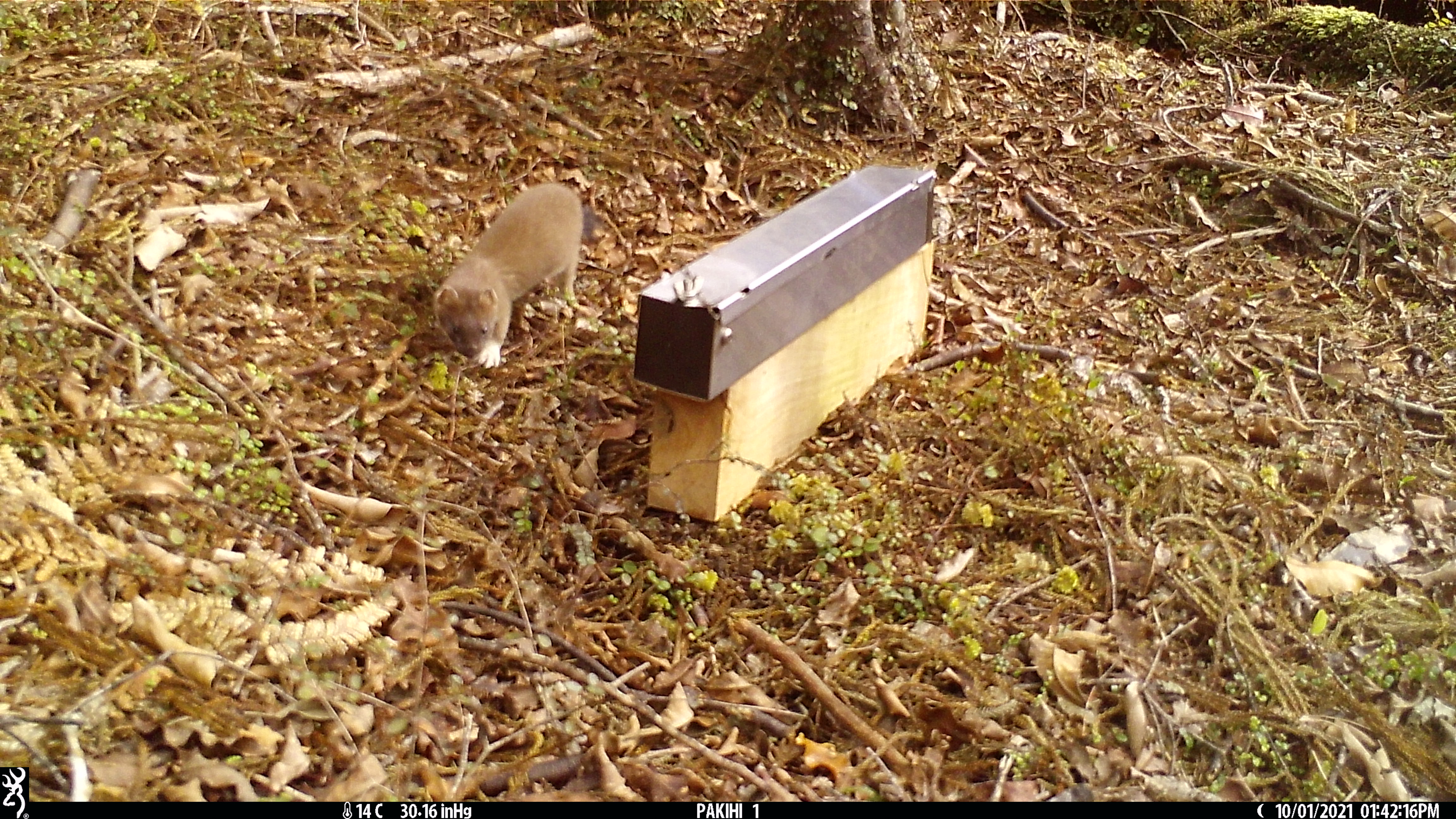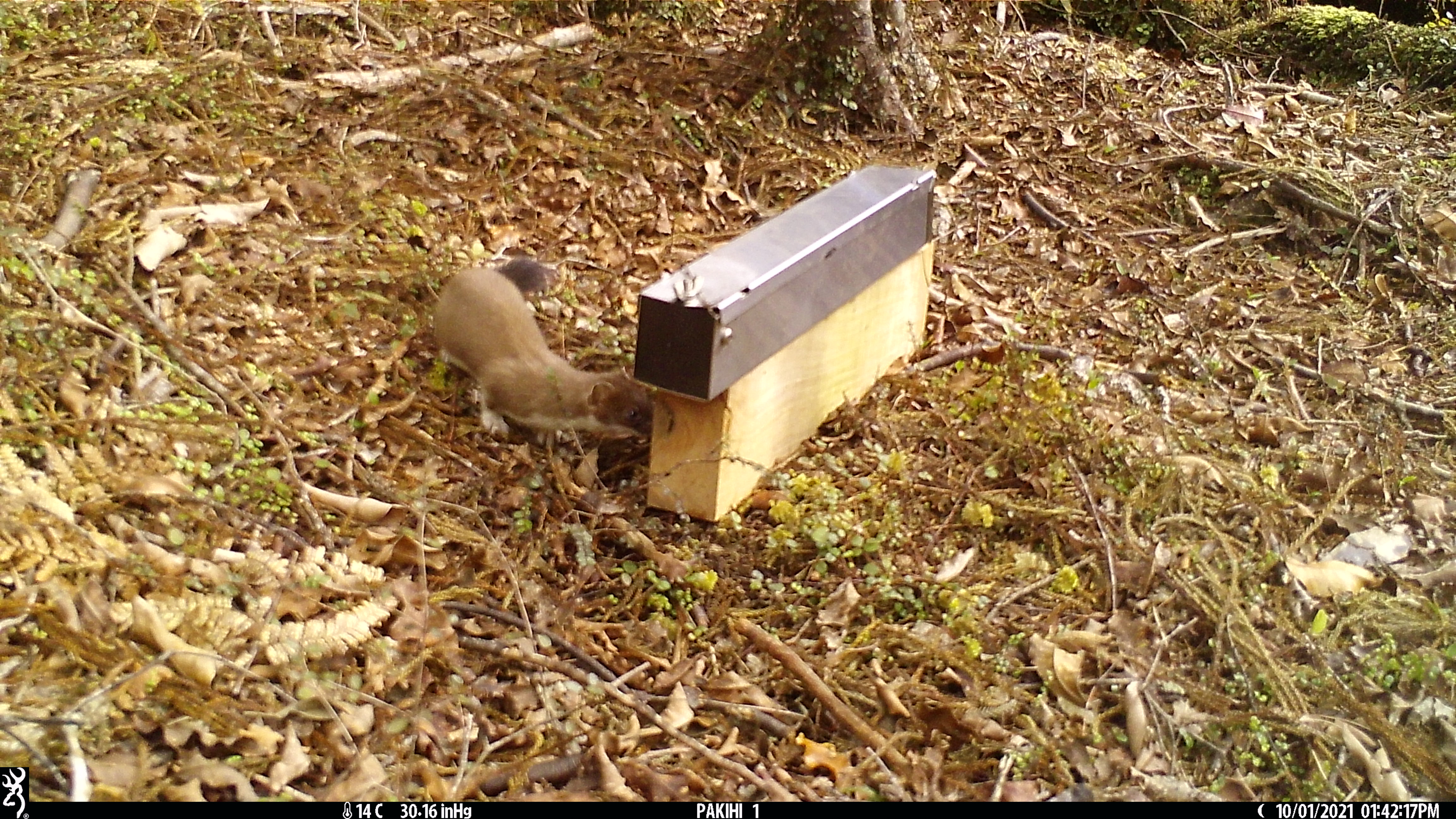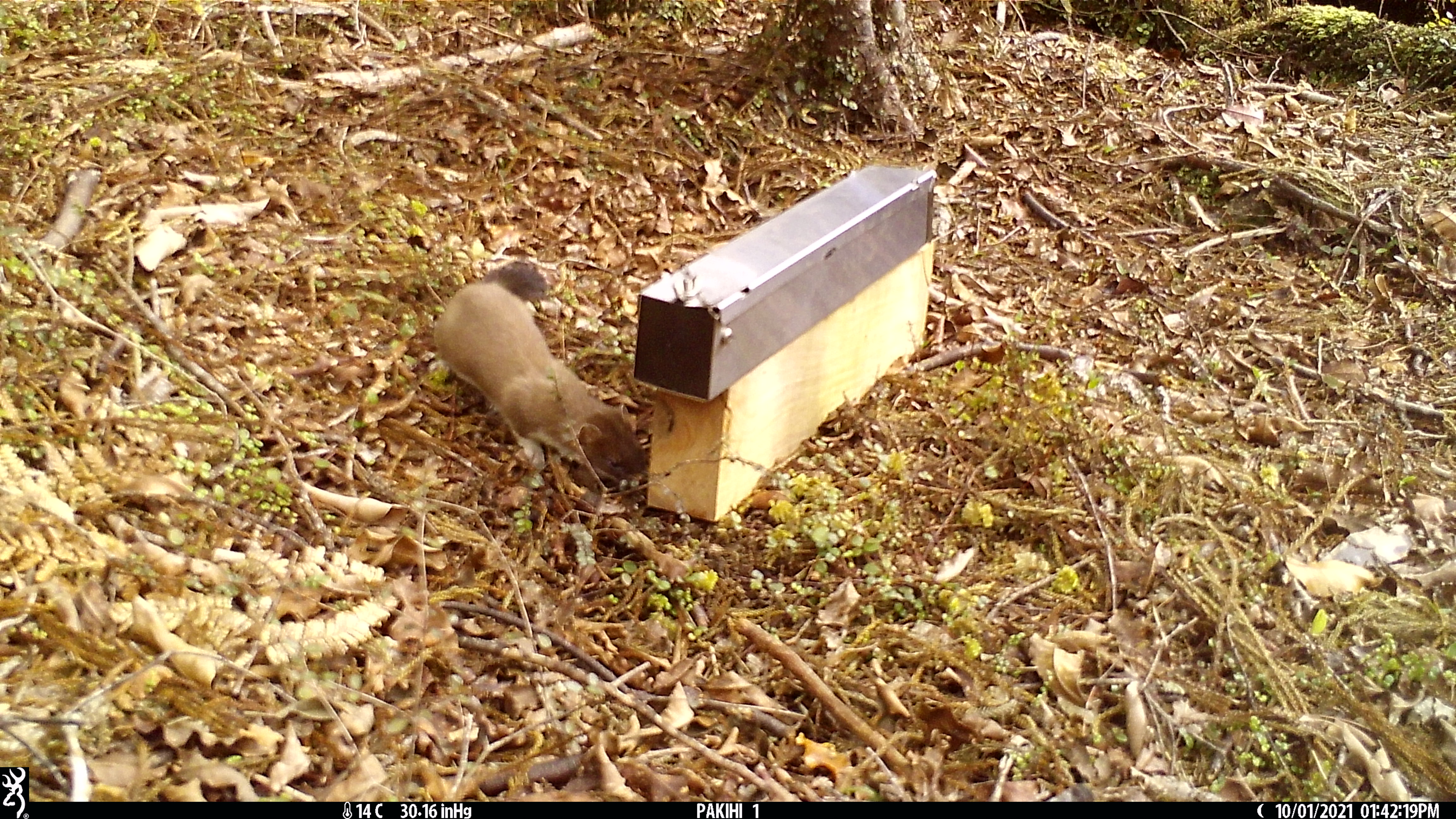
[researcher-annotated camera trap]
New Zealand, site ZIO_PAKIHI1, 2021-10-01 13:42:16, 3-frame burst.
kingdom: Animalia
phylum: Chordata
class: Mammalia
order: Carnivora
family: Mustelidae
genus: Mustela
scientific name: Mustela erminea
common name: stoat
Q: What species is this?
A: Stoat (Mustela erminea).